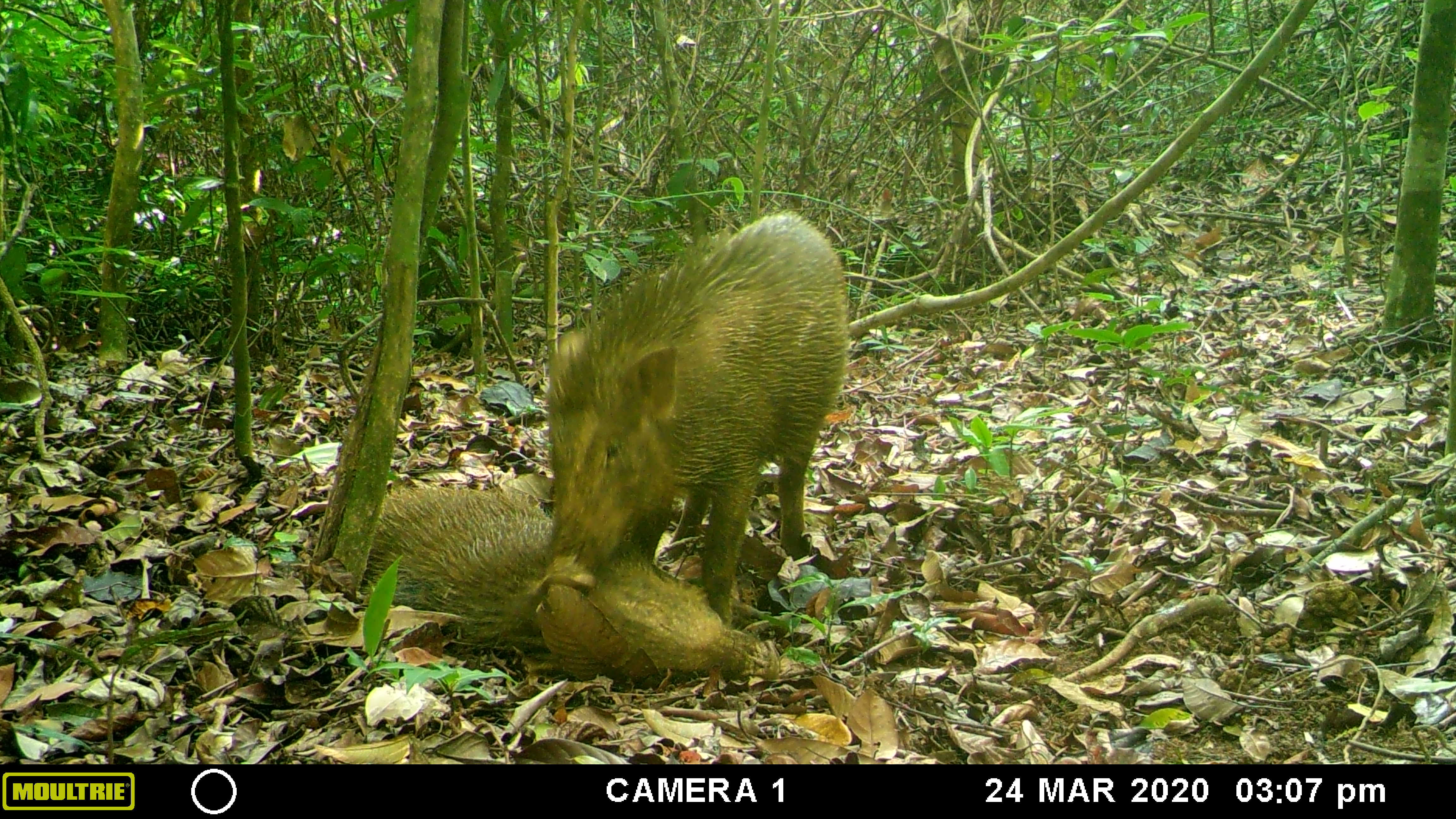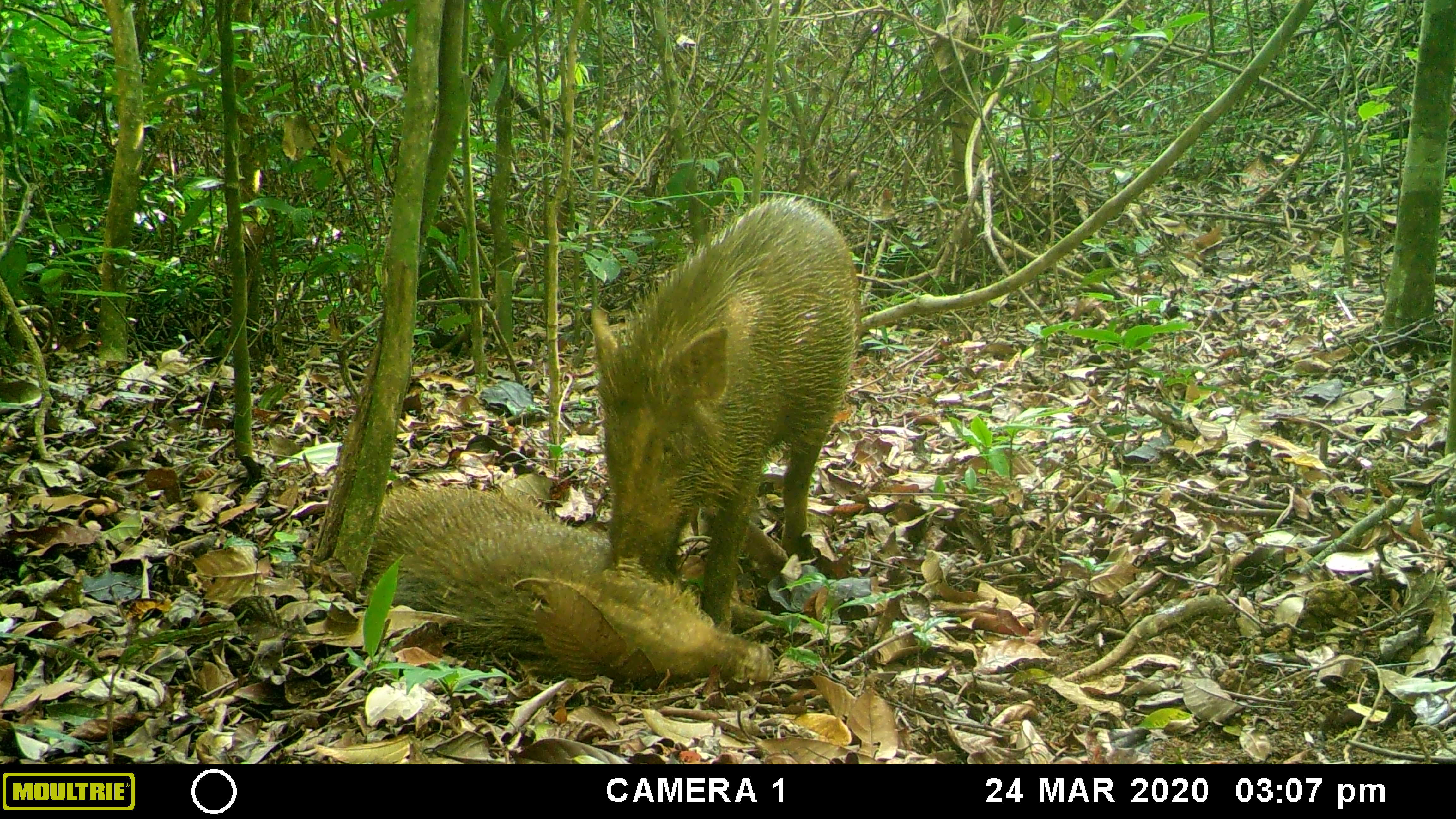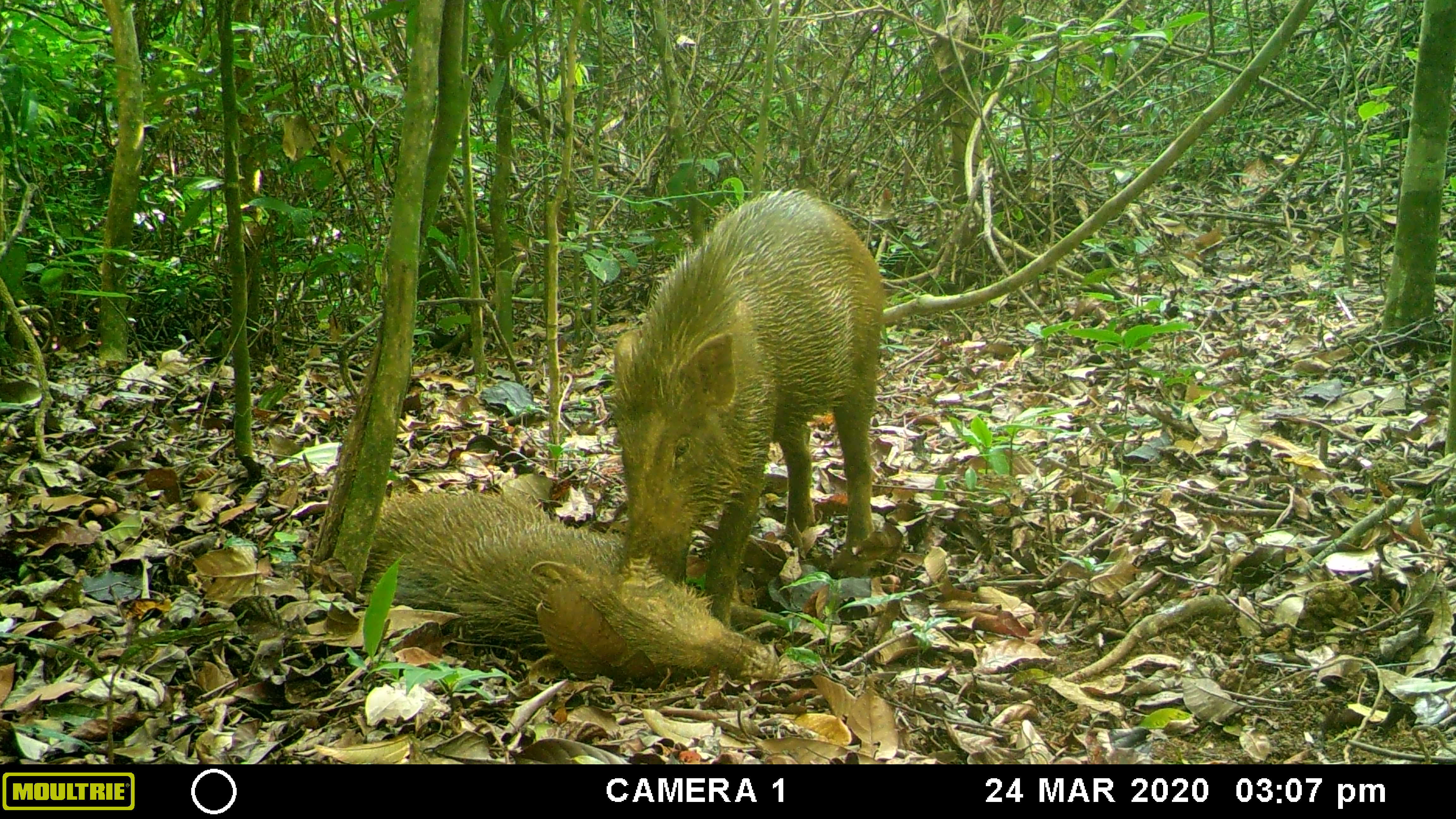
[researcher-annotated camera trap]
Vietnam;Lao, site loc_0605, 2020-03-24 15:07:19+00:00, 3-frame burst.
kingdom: Animalia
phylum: Chordata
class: Mammalia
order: Artiodactyla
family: Suidae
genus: Sus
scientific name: Sus scrofa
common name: eurasian wild pig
Eurasian wild pig (Sus scrofa). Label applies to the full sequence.